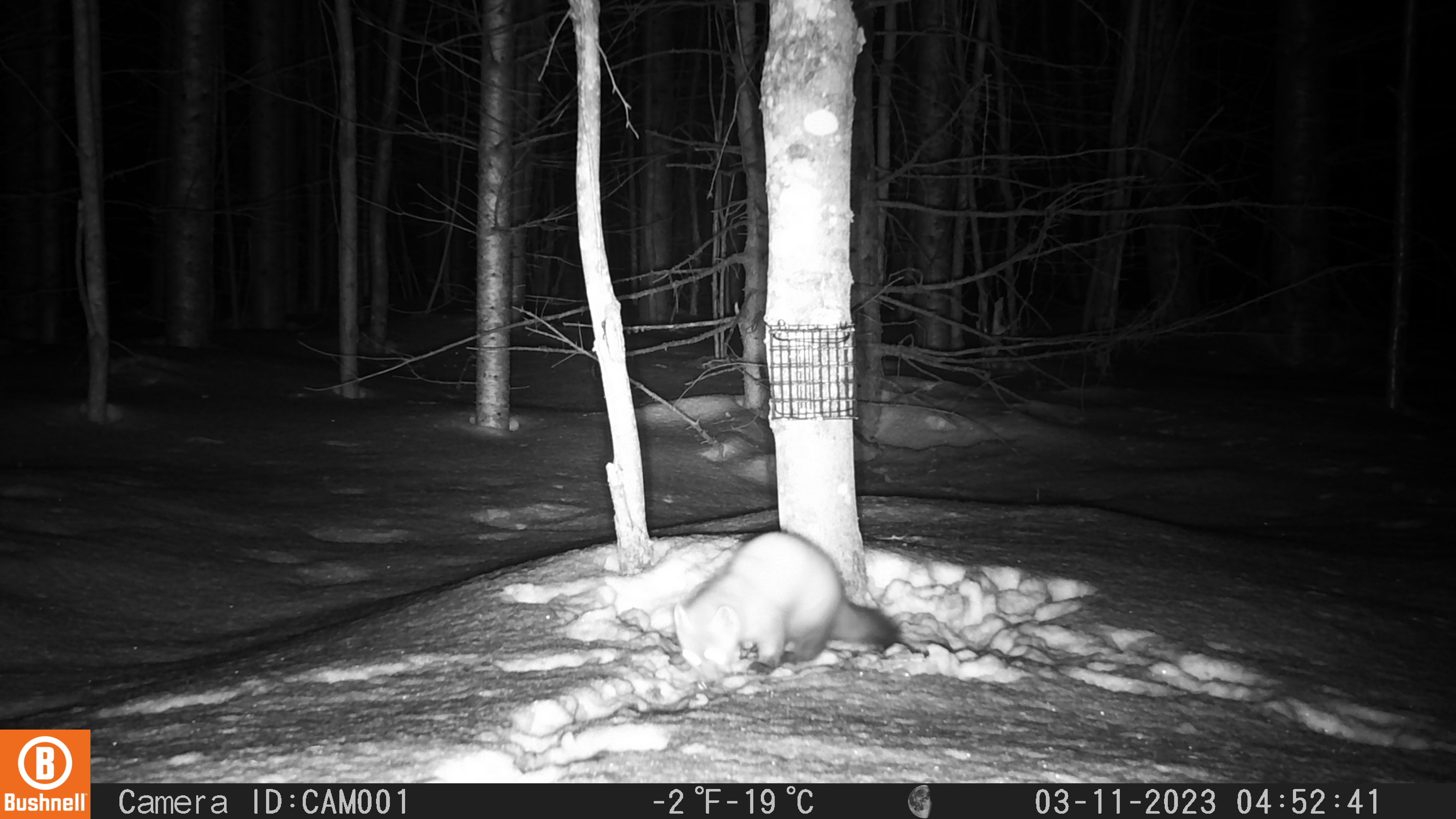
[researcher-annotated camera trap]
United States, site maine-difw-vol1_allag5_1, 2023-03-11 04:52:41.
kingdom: Animalia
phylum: Chordata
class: Mammalia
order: Carnivora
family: Mustelidae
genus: Martes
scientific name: Martes americana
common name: american marten